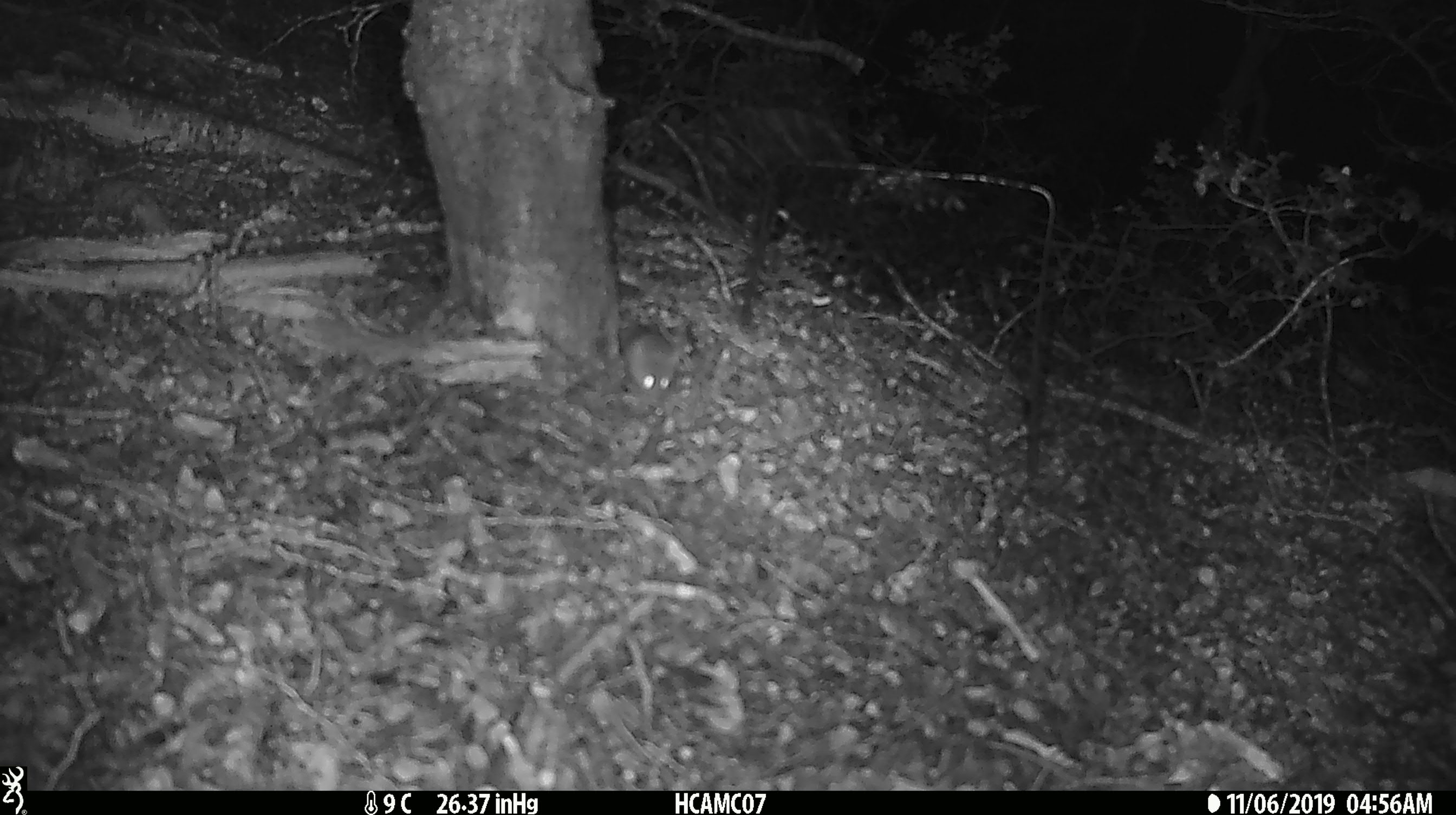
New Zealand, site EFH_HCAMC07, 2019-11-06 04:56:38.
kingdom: Animalia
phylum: Chordata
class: Mammalia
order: Rodentia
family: Muridae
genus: Mus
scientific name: Mus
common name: mouse